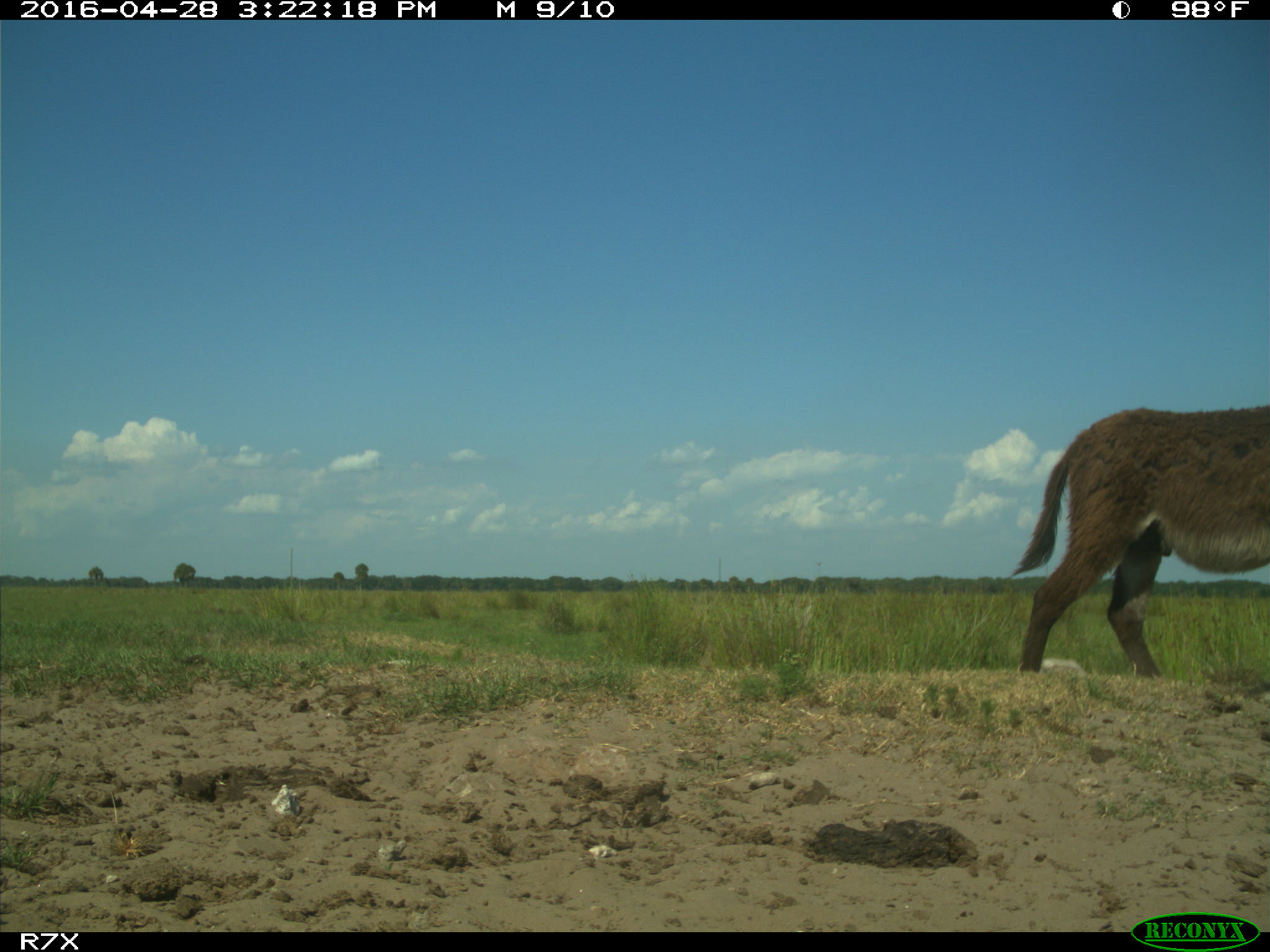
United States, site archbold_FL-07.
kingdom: Animalia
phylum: Chordata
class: Mammalia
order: Artiodactyla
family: Bovidae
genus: Bos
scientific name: Bos taurus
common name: domestic cow